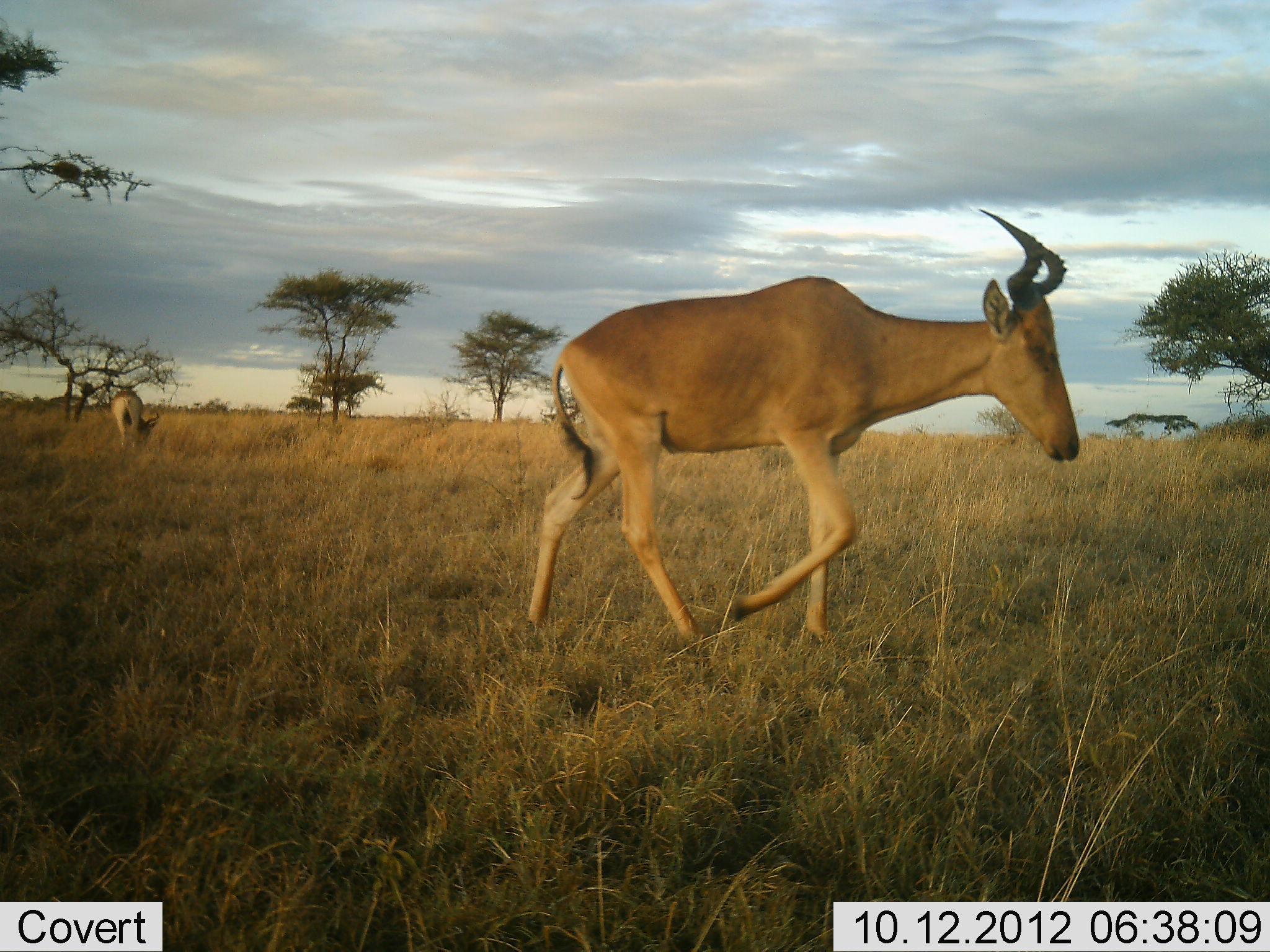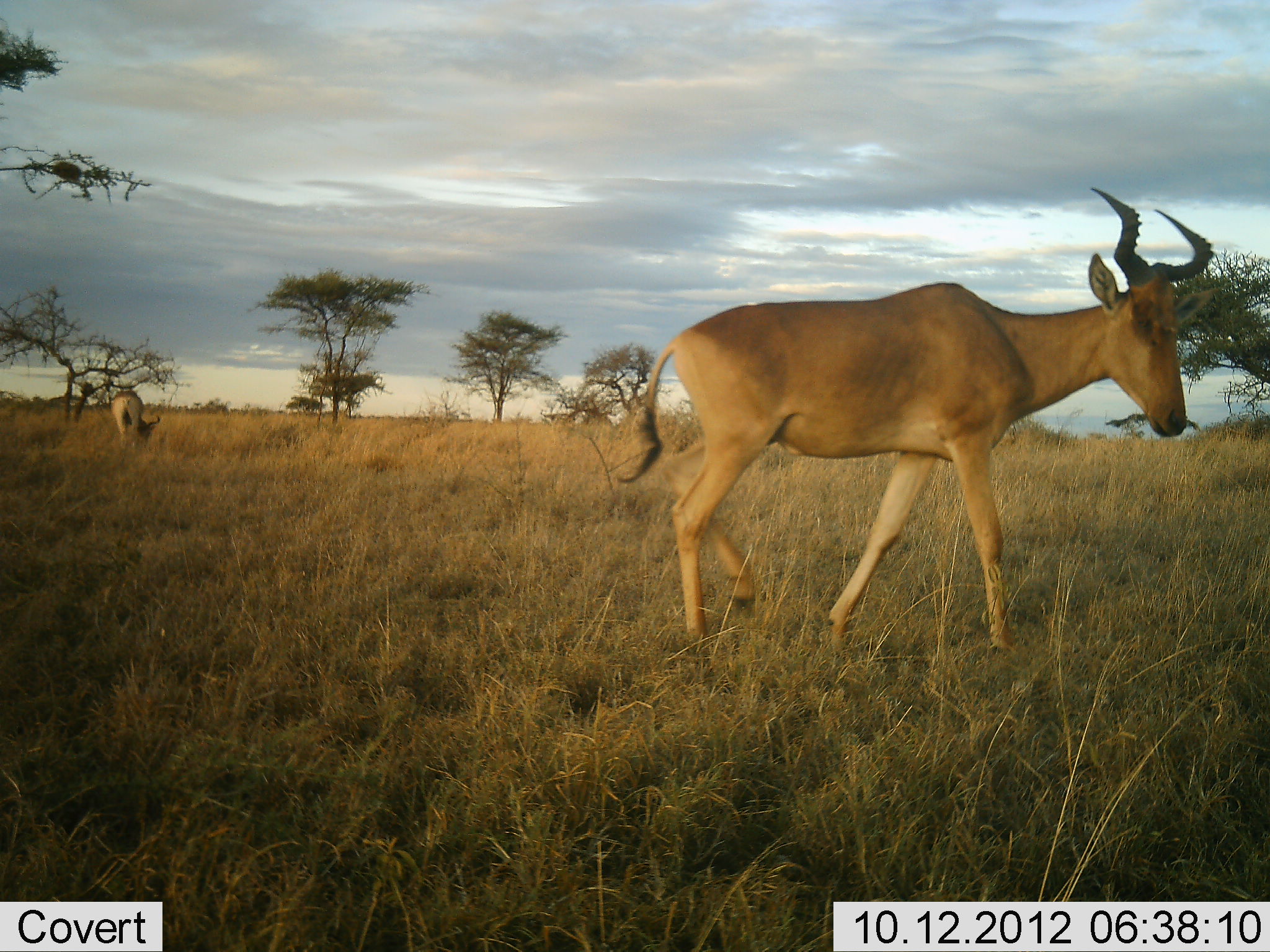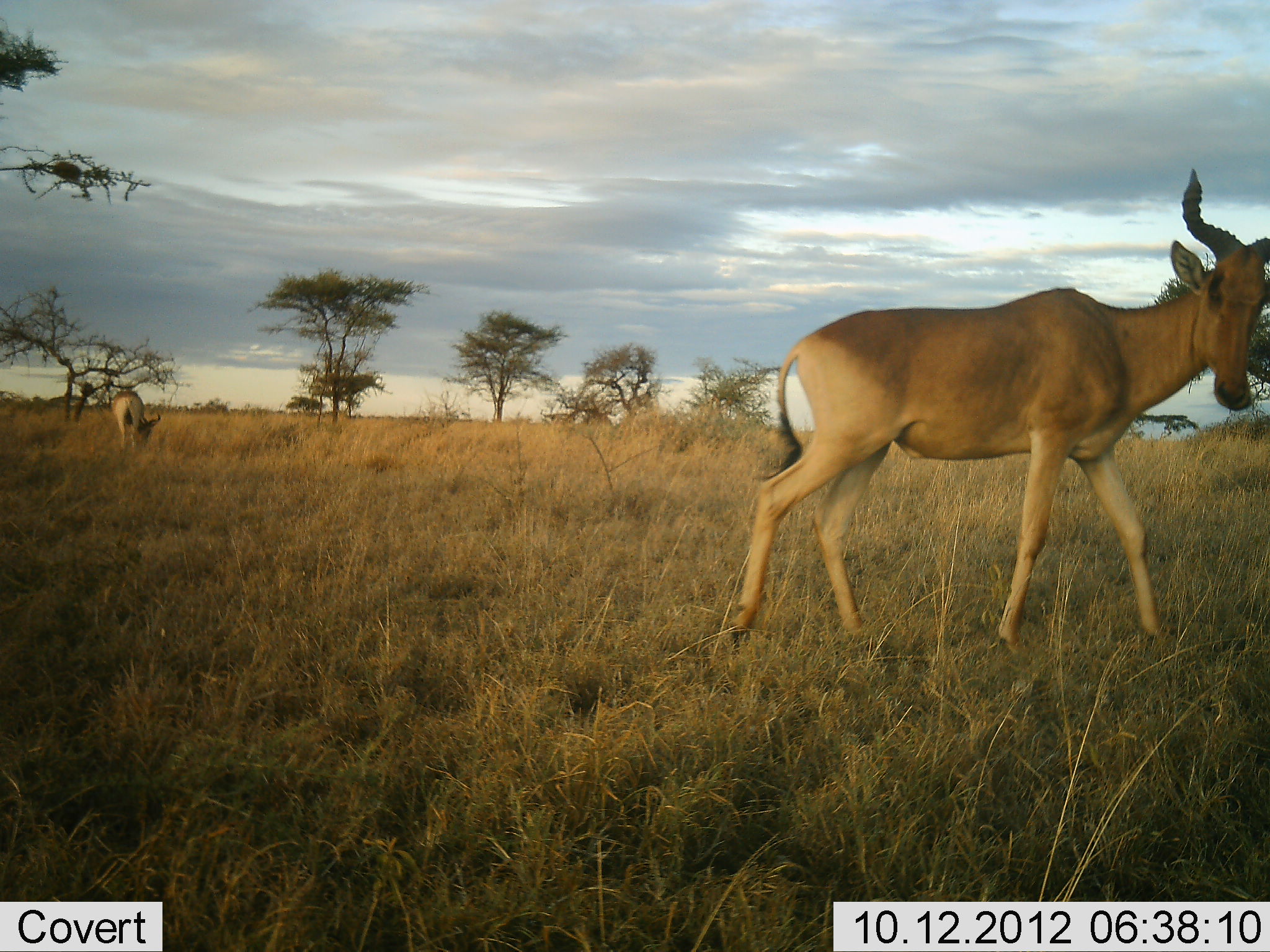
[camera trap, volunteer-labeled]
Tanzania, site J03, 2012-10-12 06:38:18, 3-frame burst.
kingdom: Animalia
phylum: Chordata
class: Mammalia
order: Artiodactyla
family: Bovidae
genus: Alcelaphus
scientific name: Alcelaphus buselaphus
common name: hartebeest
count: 2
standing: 20%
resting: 0%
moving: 100%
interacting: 0%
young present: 0%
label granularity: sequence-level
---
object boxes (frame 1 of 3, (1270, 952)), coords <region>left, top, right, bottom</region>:
animal: <region>527, 208, 1079, 661</region>; <region>113, 389, 159, 450</region>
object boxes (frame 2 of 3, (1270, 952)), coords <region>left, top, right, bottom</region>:
animal: <region>620, 186, 1216, 651</region>; <region>112, 389, 161, 448</region>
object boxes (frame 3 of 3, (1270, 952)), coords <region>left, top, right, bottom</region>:
animal: <region>731, 168, 1270, 653</region>; <region>113, 389, 161, 452</region>